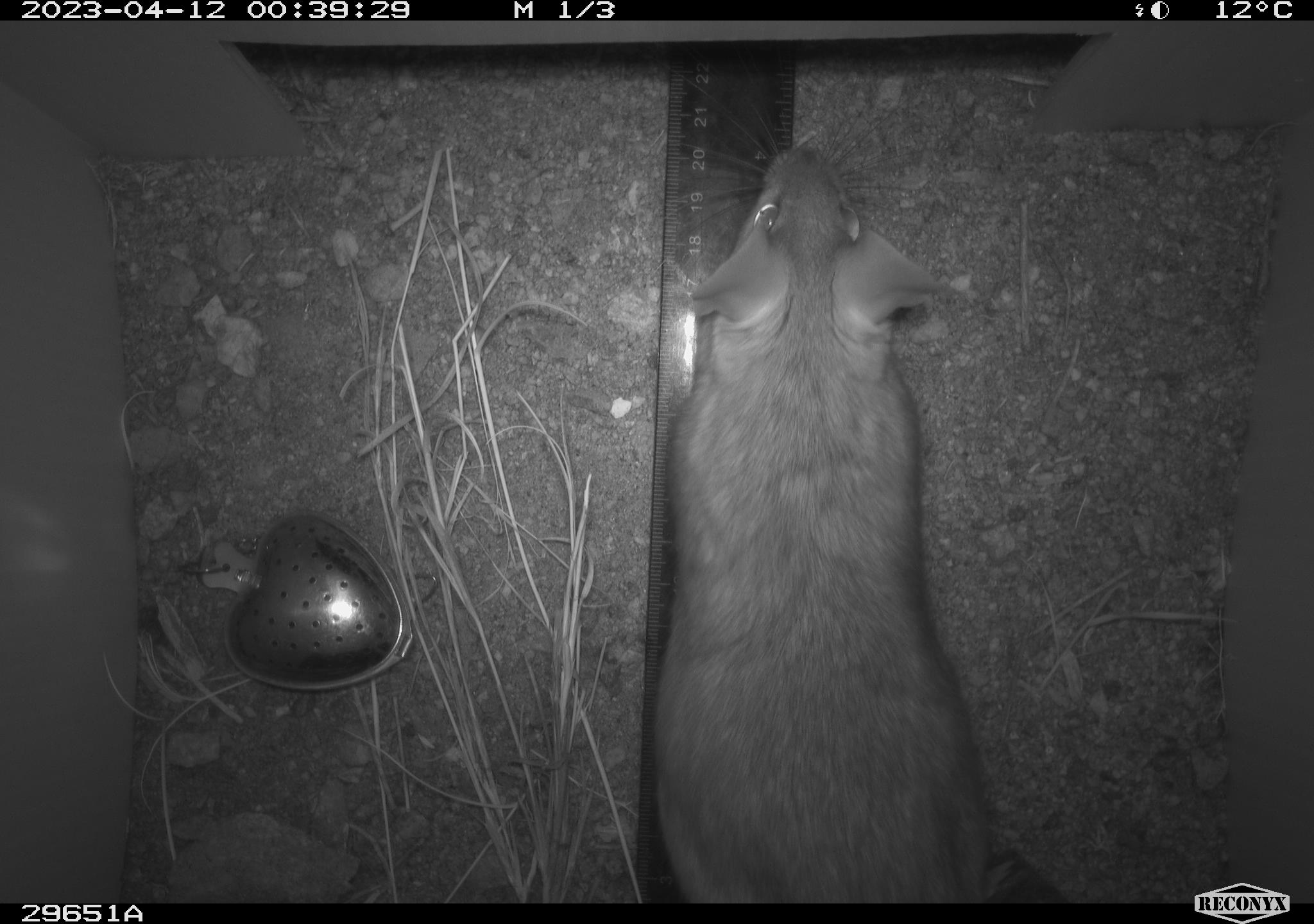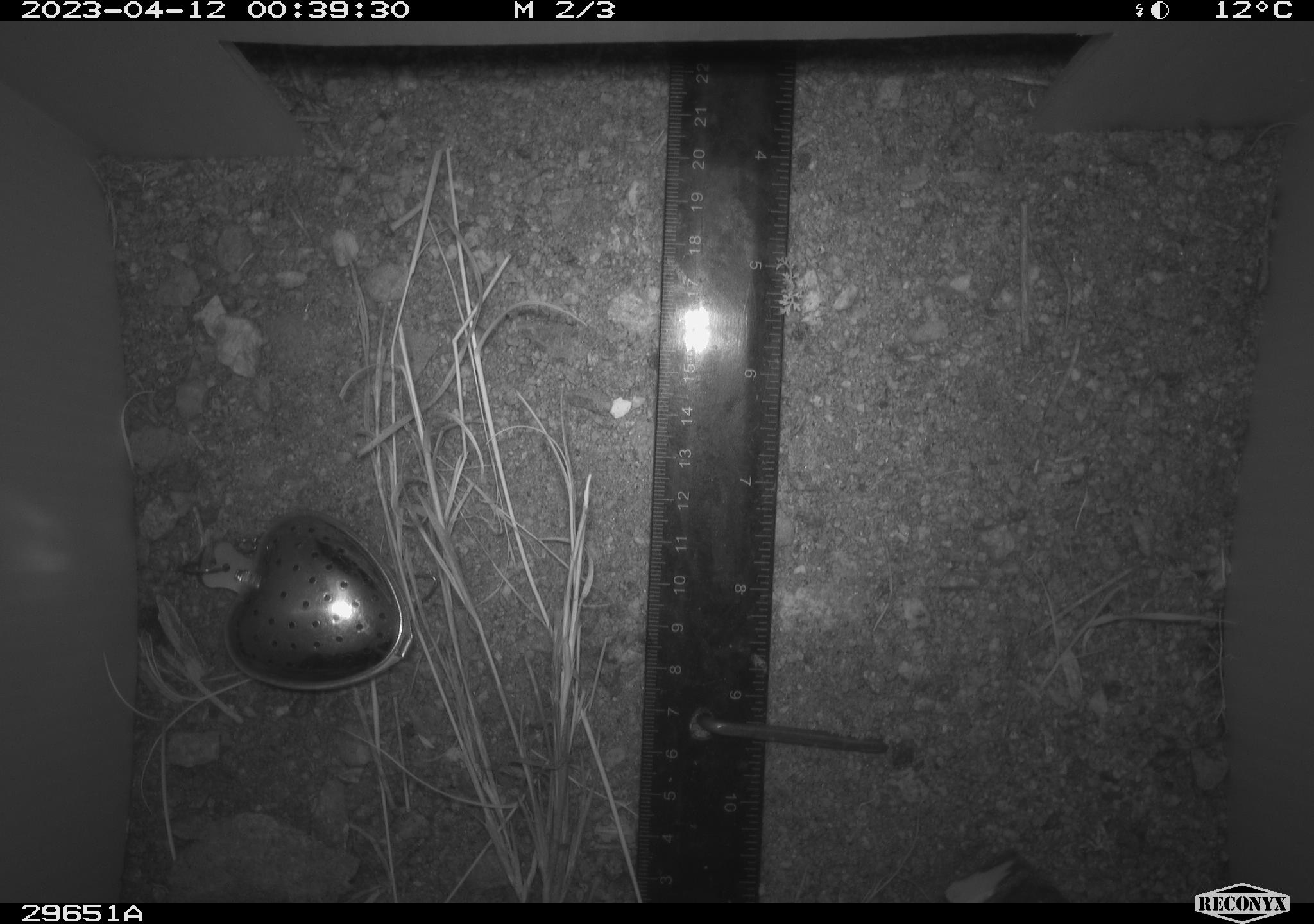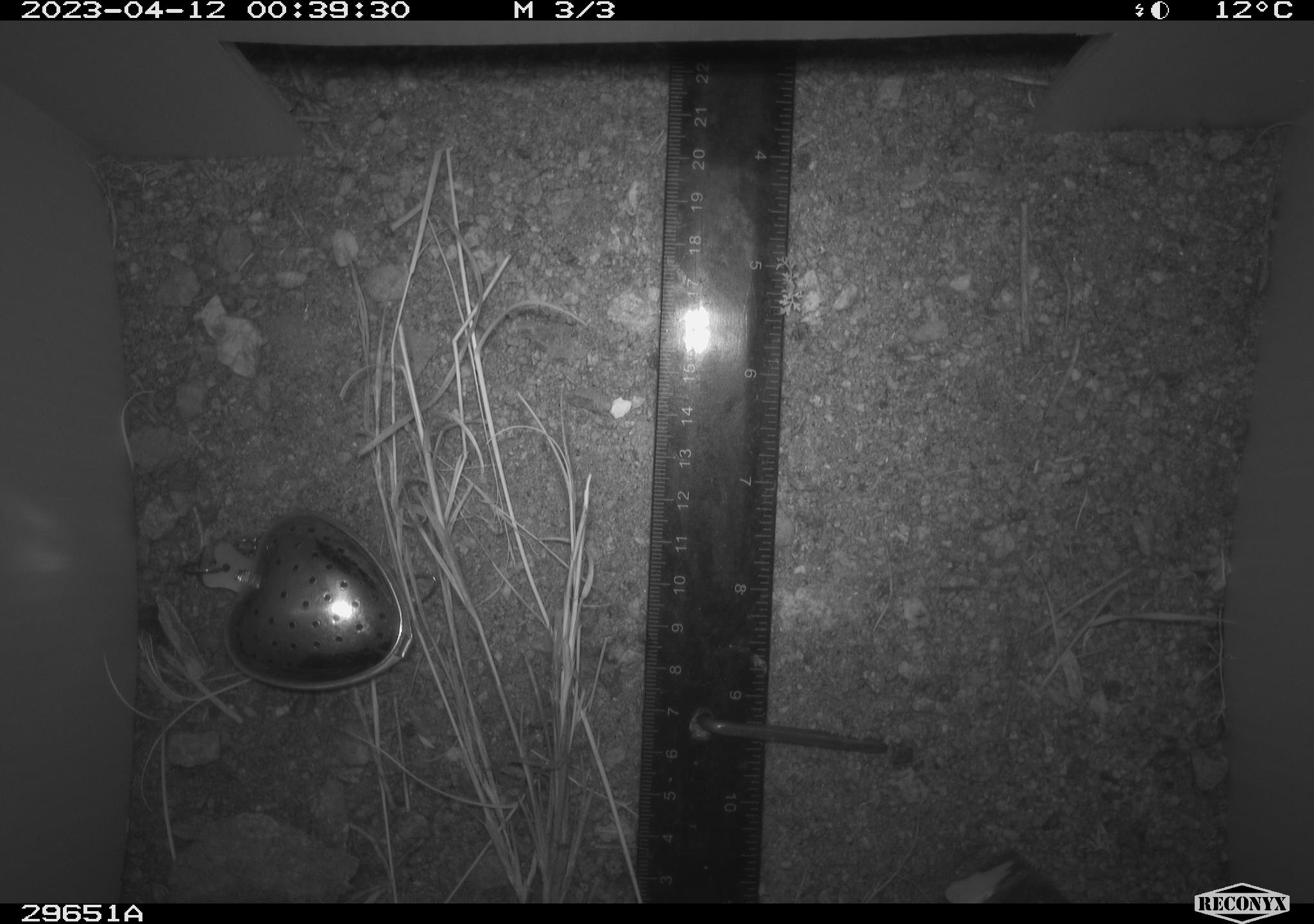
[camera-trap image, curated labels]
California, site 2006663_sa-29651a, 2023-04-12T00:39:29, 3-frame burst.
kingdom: Animalia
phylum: Chordata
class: Mammalia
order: Rodentia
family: Cricetidae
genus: Neotoma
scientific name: Neotoma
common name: pack rat or woodrat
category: neotoma species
Neotoma species (pack rat or woodrat) (Neotoma).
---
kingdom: Animalia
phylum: Chordata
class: Mammalia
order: Rodentia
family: Cricetidae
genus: Peromyscus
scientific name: Peromyscus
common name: deer mice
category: peromyscus species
Peromyscus species (deer mice) (Peromyscus).